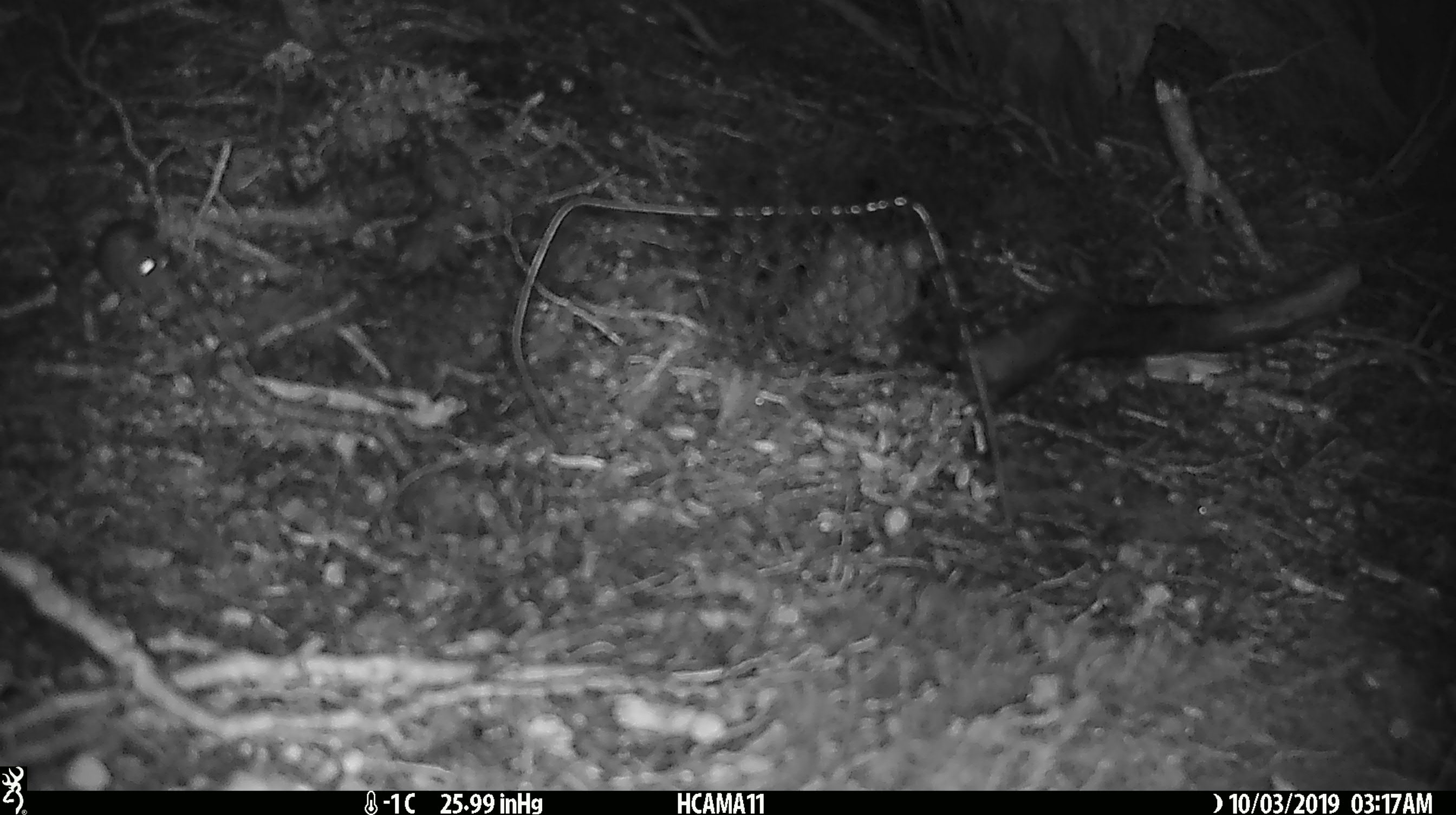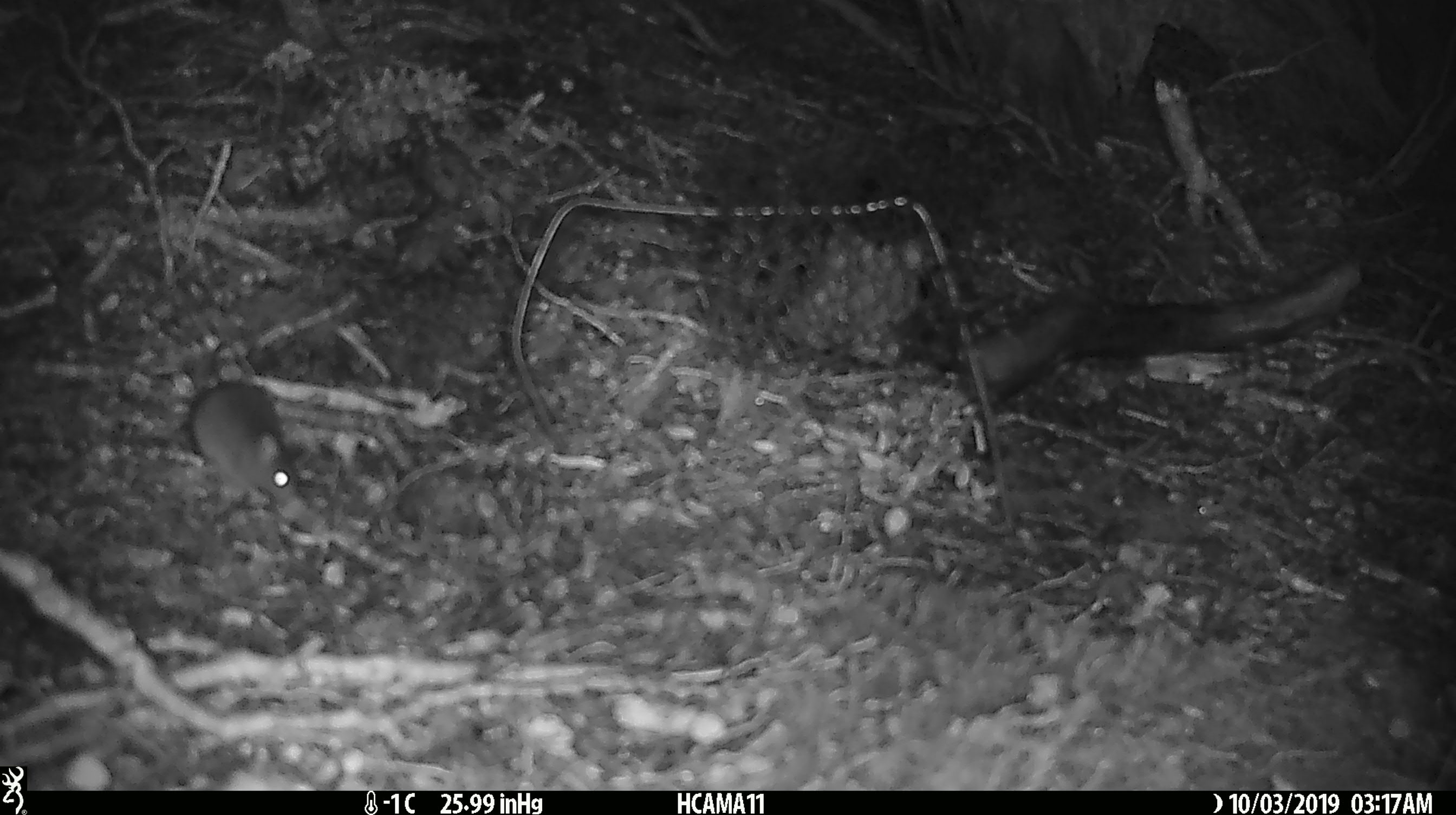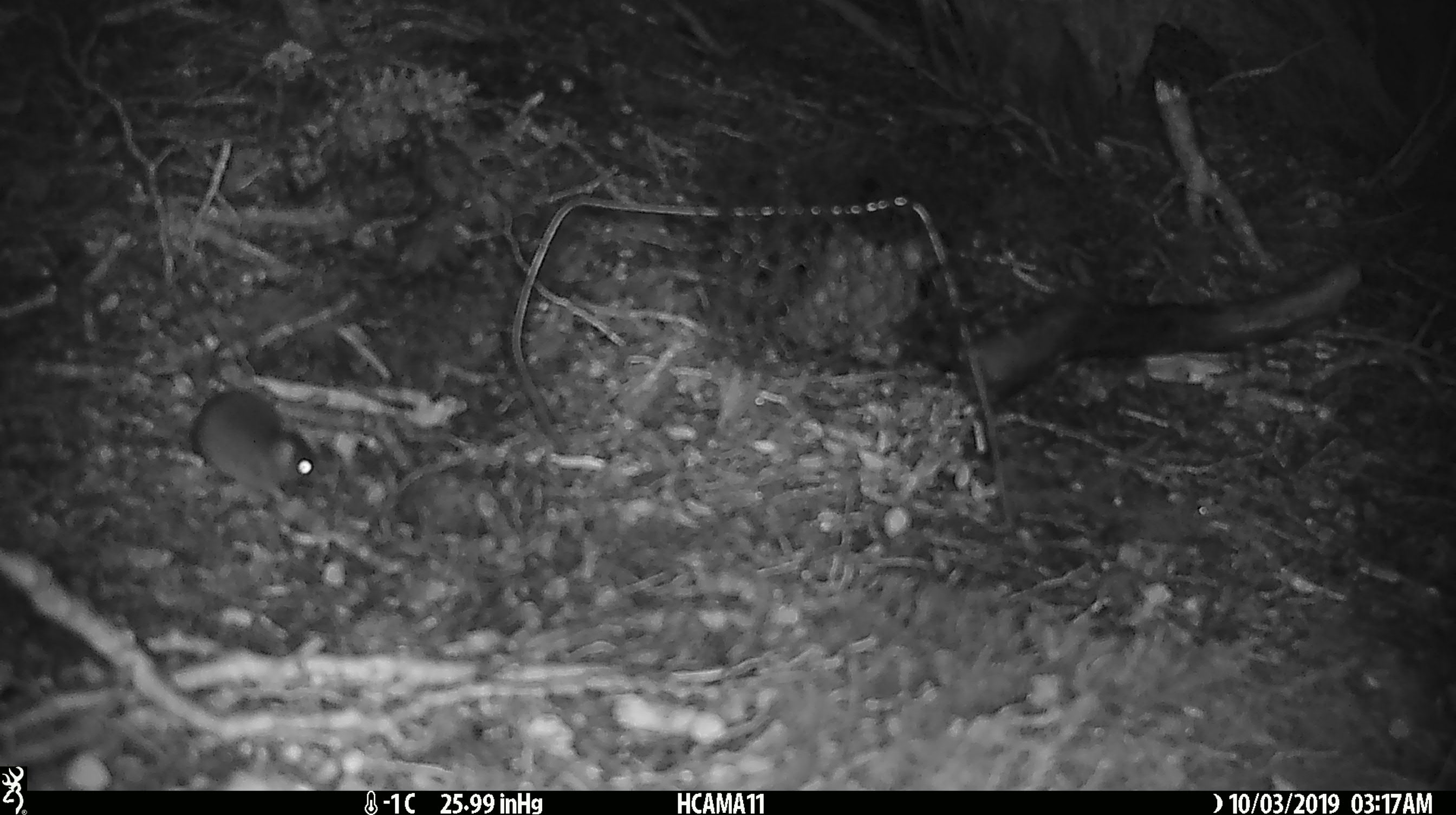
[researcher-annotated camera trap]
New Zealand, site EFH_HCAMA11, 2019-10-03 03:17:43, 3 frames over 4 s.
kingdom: Animalia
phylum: Chordata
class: Mammalia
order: Rodentia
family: Muridae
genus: Mus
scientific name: Mus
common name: mouse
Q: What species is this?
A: Mouse (Mus).